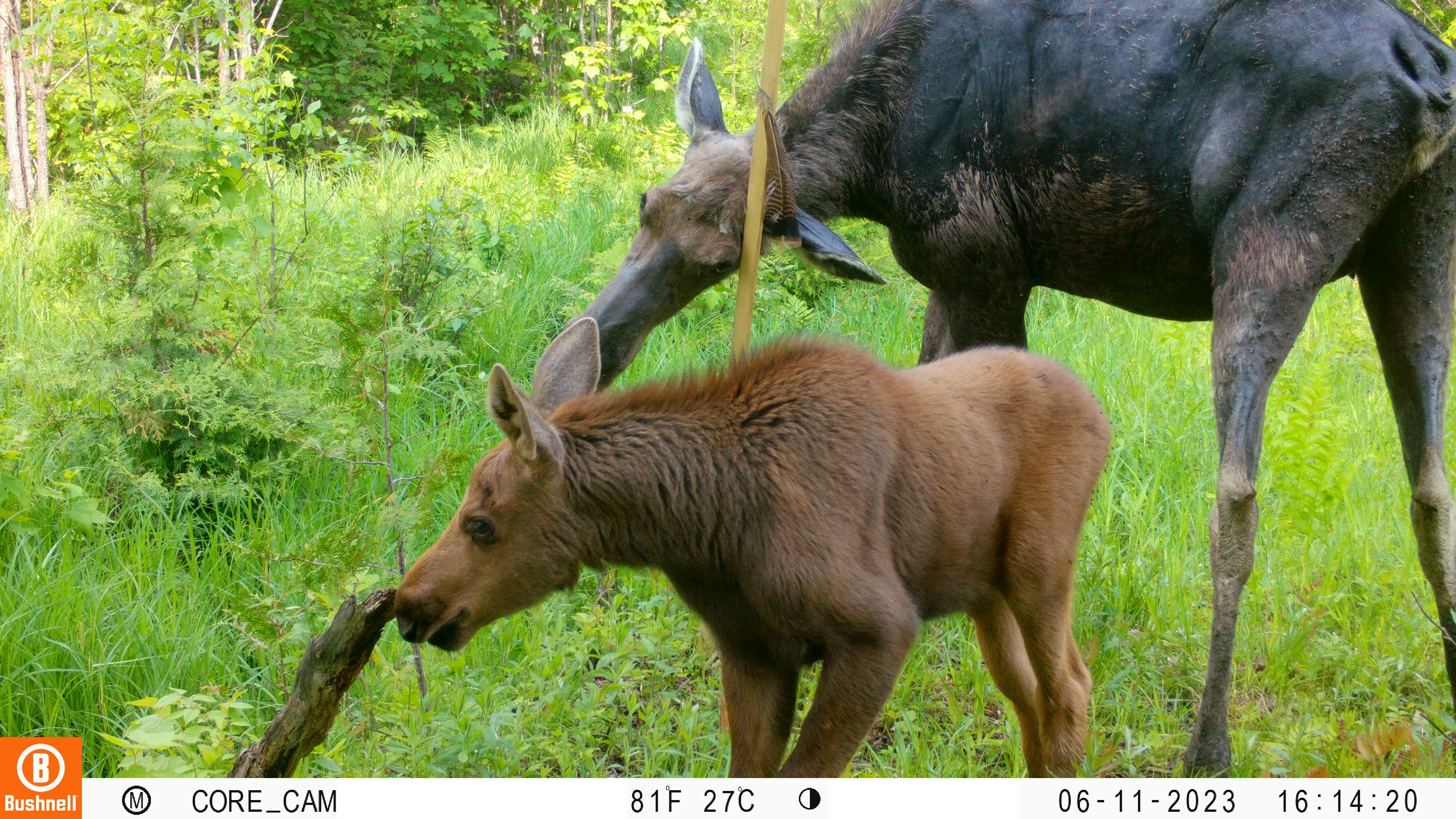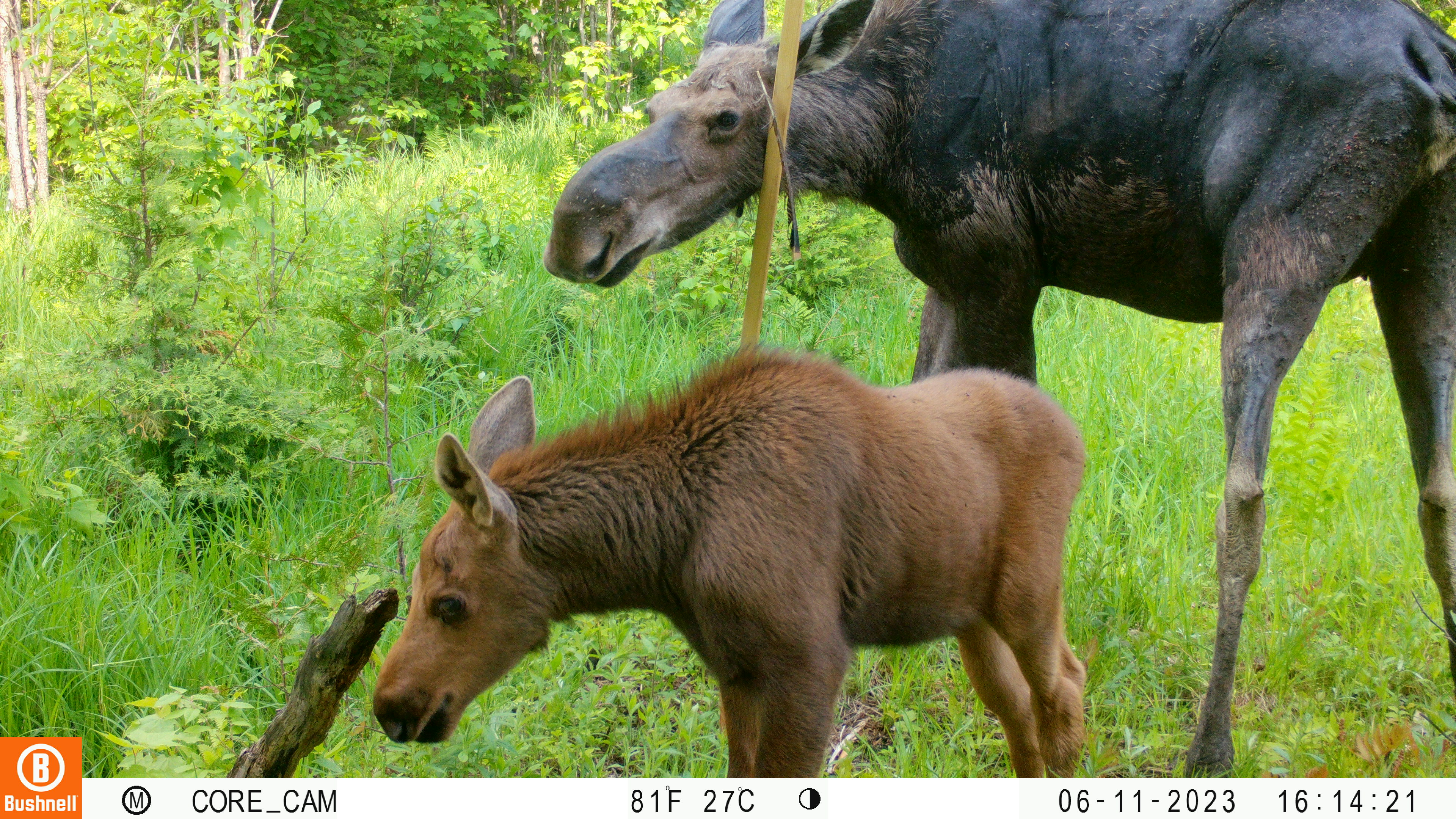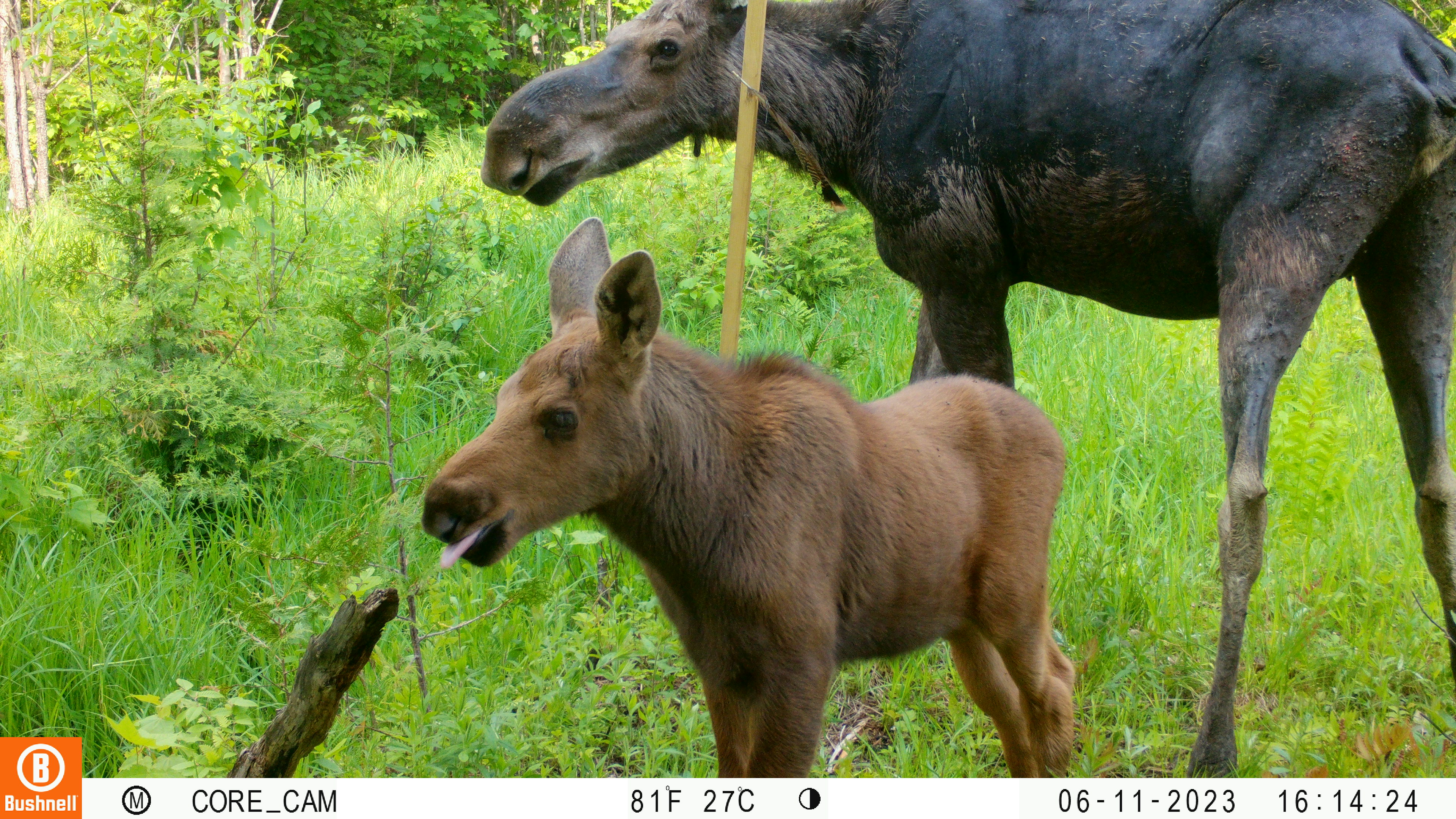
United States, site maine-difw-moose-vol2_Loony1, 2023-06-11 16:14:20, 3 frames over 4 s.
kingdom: Animalia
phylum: Chordata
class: Mammalia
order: Artiodactyla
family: Cervidae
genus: Alces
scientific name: Alces alces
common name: moose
Moose (Alces alces).